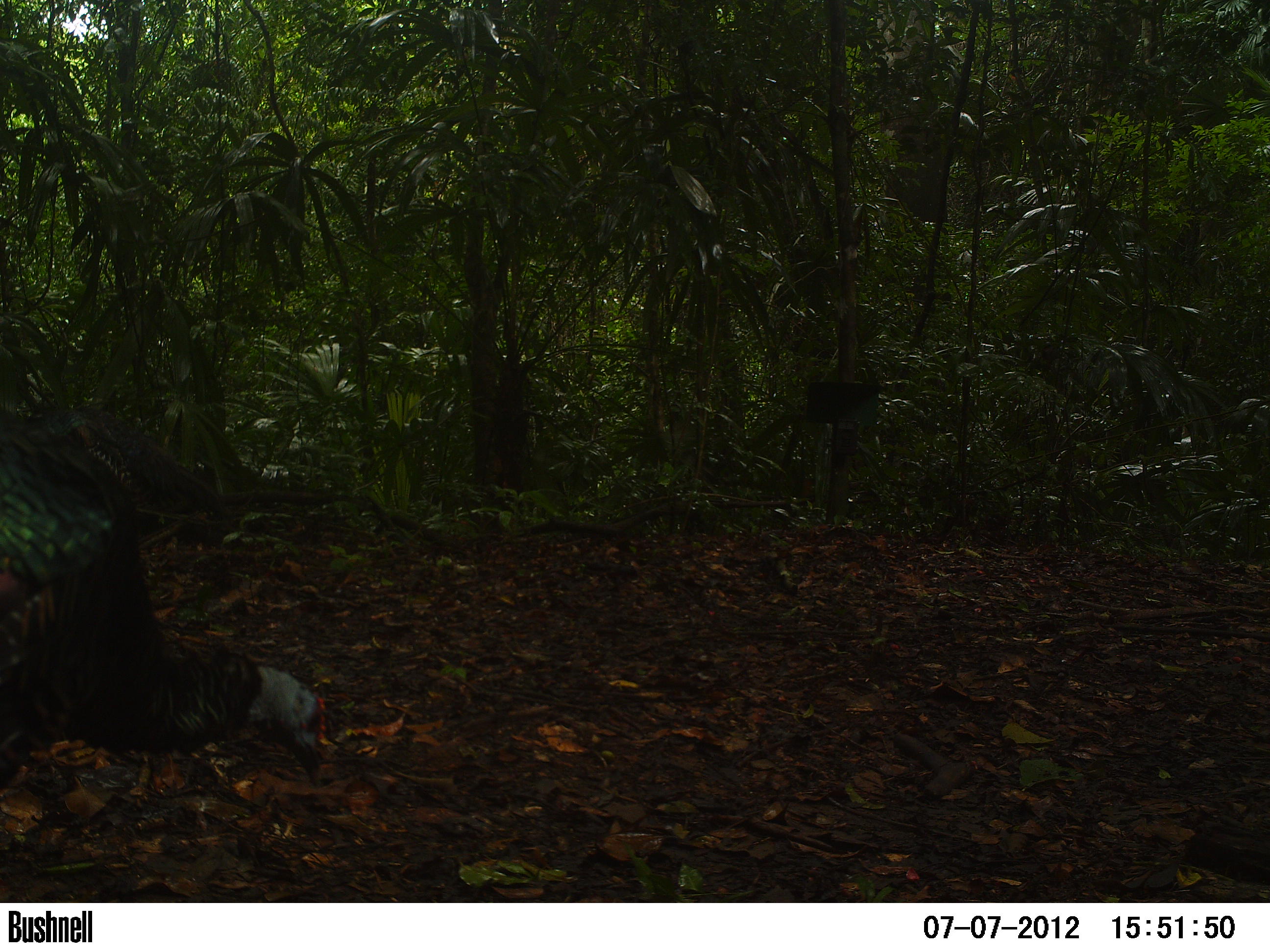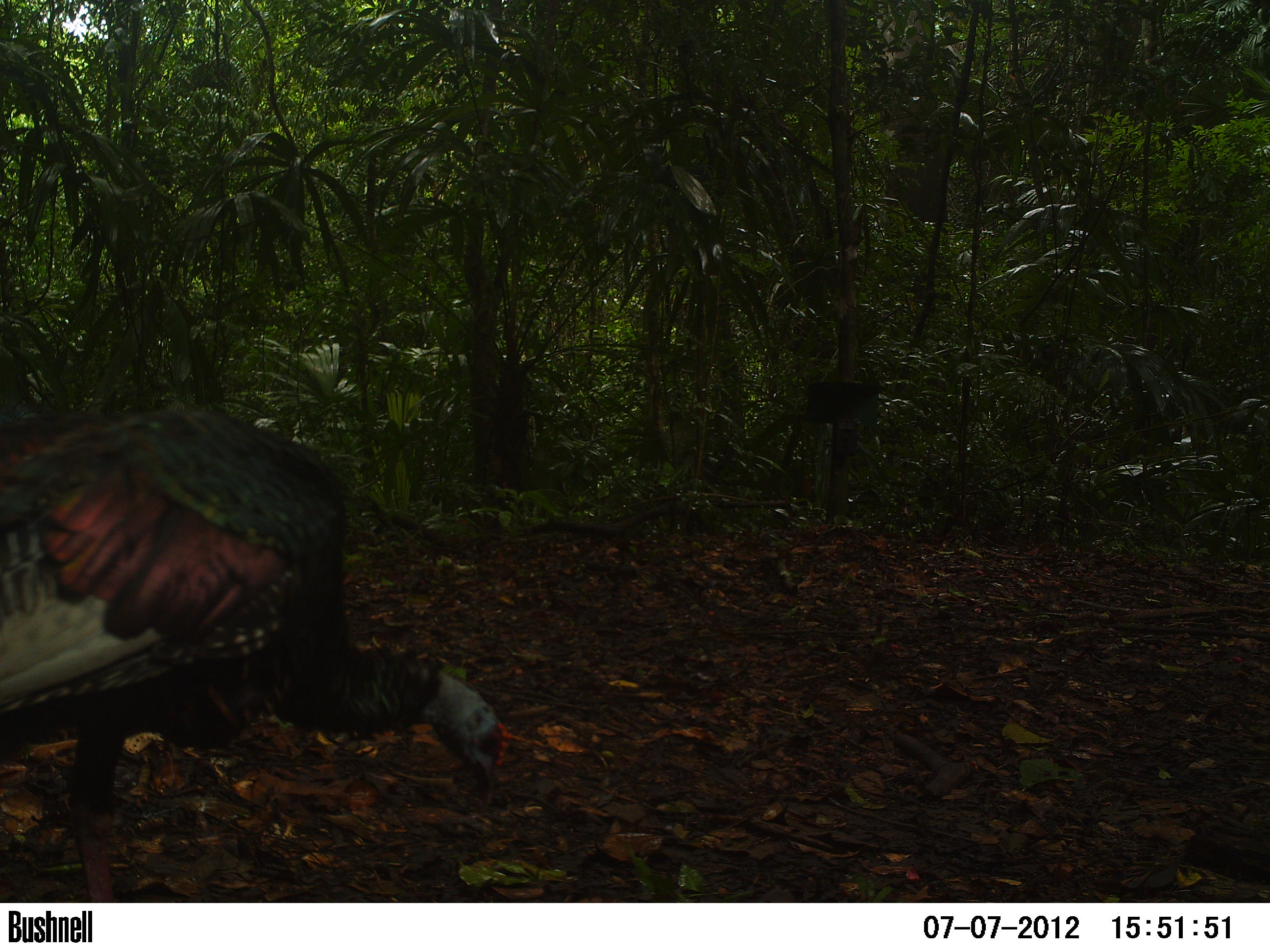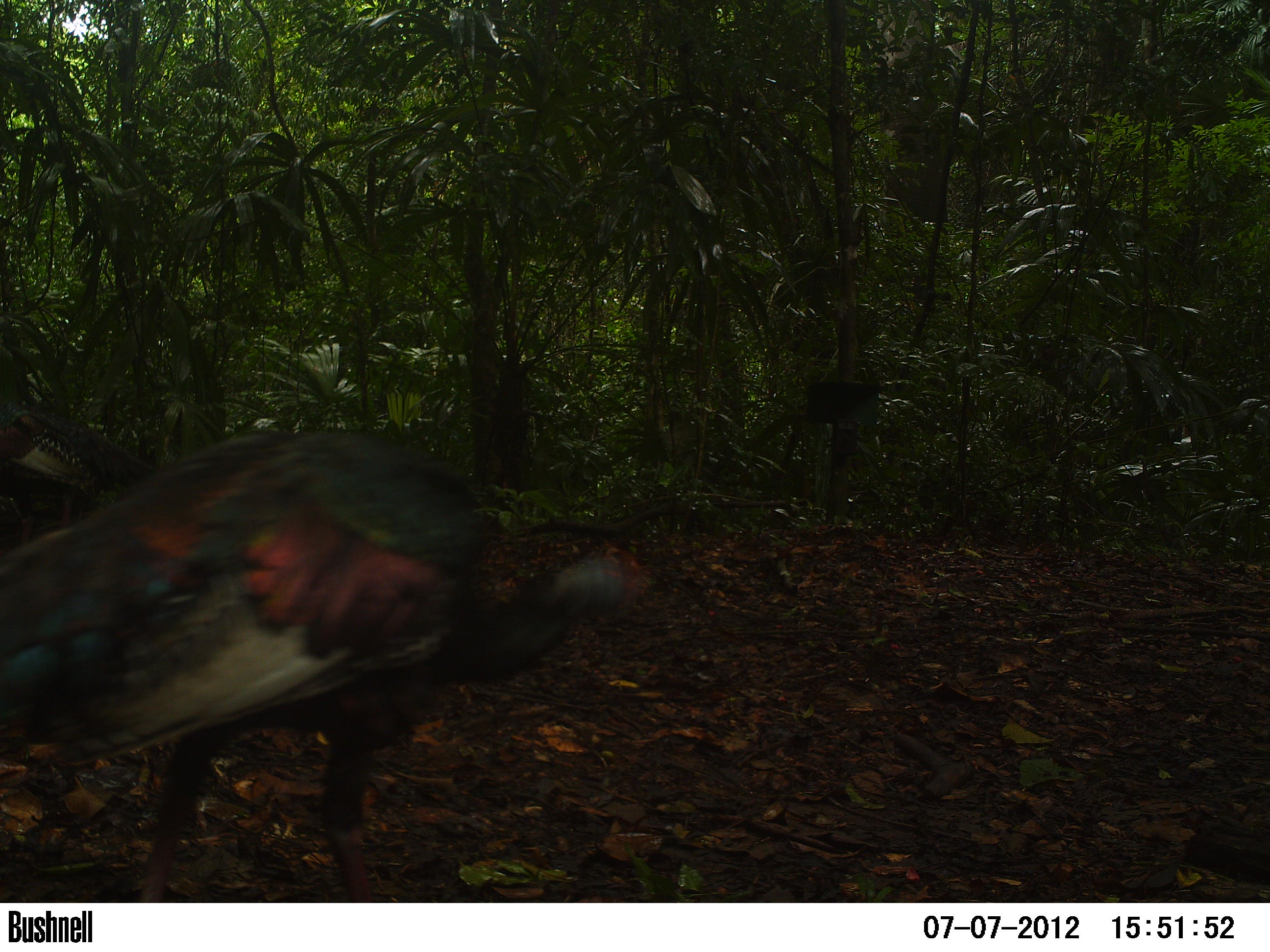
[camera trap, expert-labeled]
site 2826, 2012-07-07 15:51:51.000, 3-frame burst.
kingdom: Animalia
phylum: Chordata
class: Aves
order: Galliformes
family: Phasianidae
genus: Meleagris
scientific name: Meleagris ocellata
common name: ocellated turkey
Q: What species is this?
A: Meleagris ocellata (ocellated turkey).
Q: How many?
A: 2.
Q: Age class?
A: Adult.